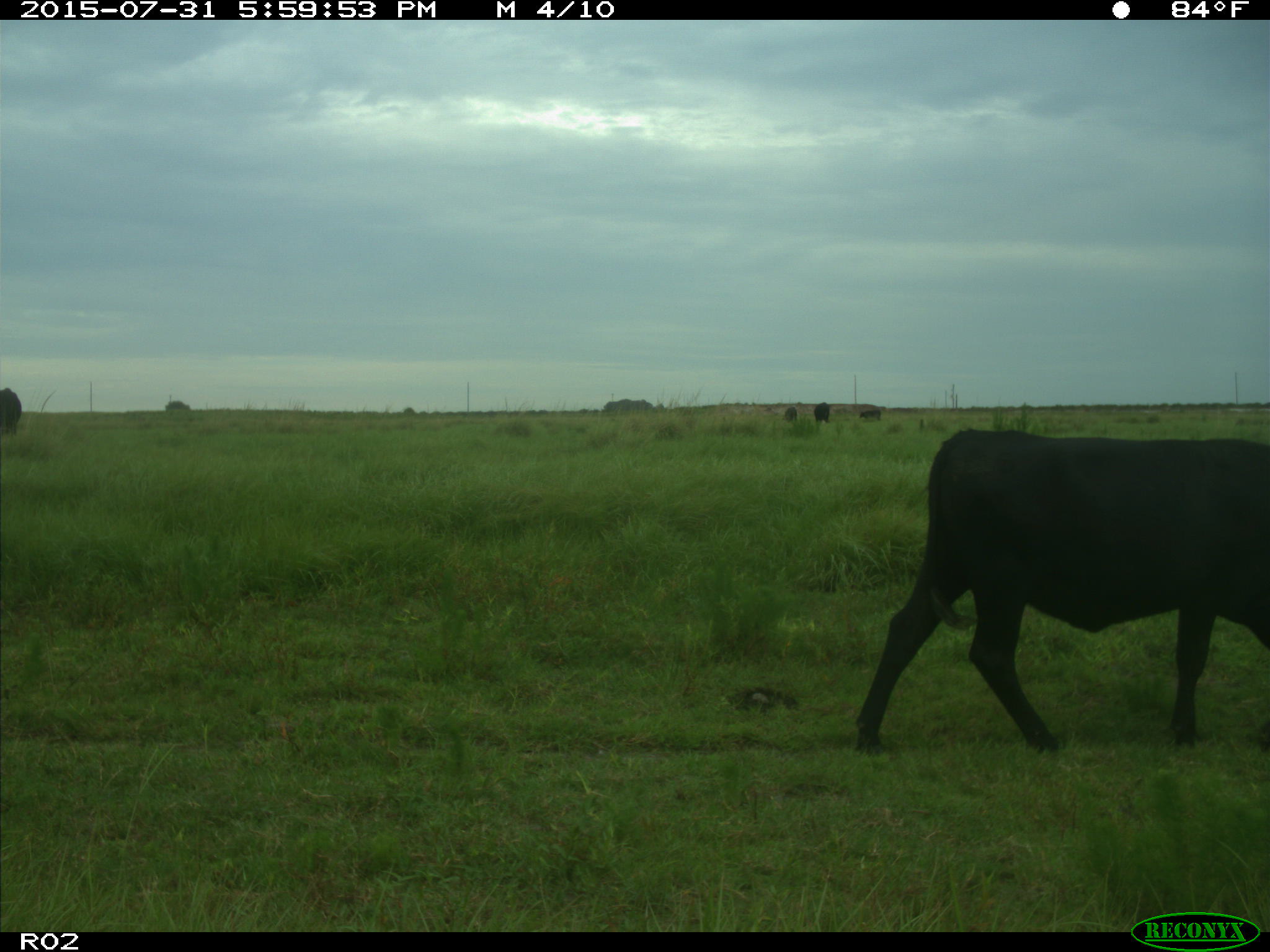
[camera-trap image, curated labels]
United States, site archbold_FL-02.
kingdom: Animalia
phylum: Chordata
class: Mammalia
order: Artiodactyla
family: Bovidae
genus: Bos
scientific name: Bos taurus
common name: domestic cow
Bos taurus (domestic cow).